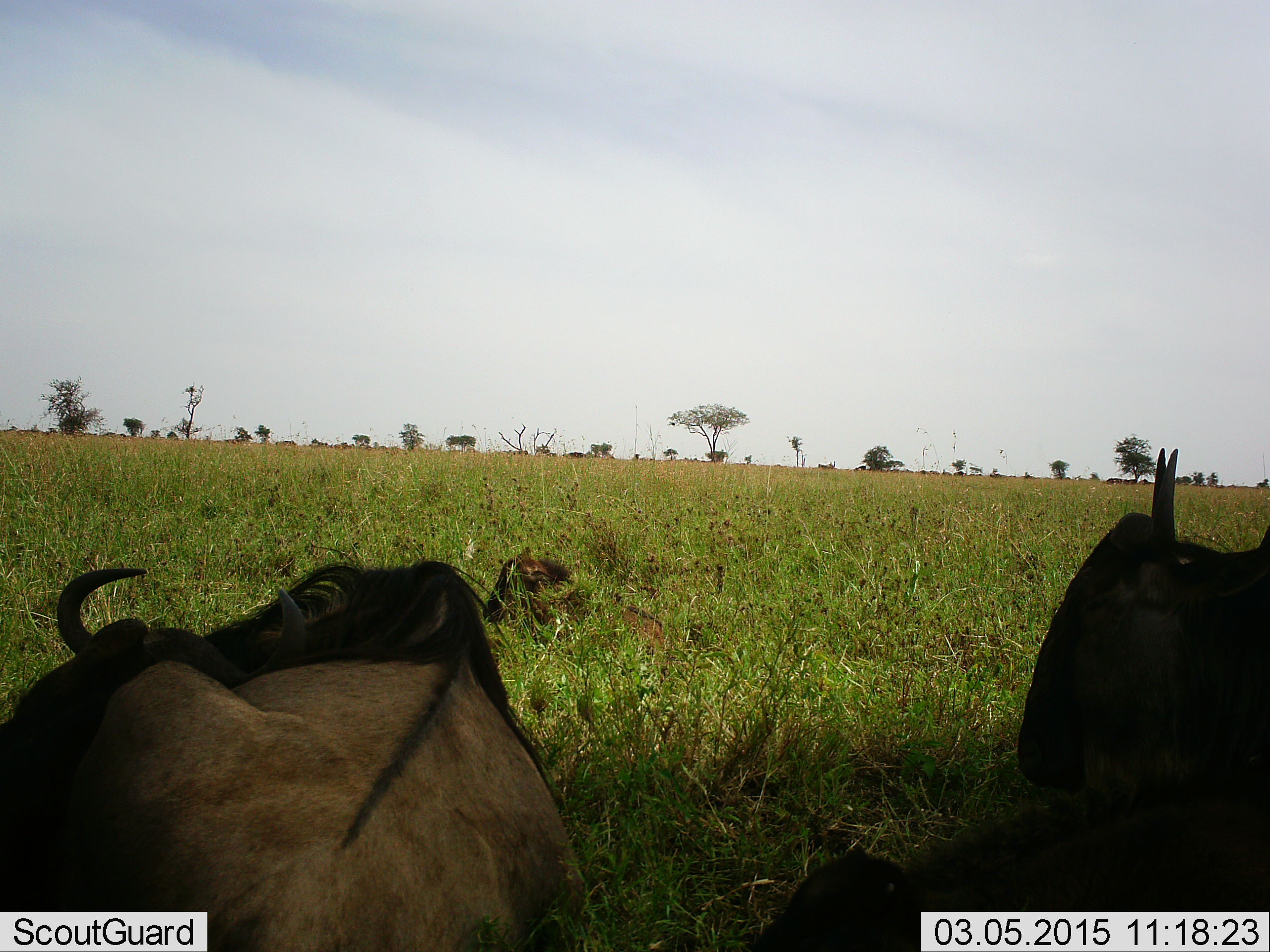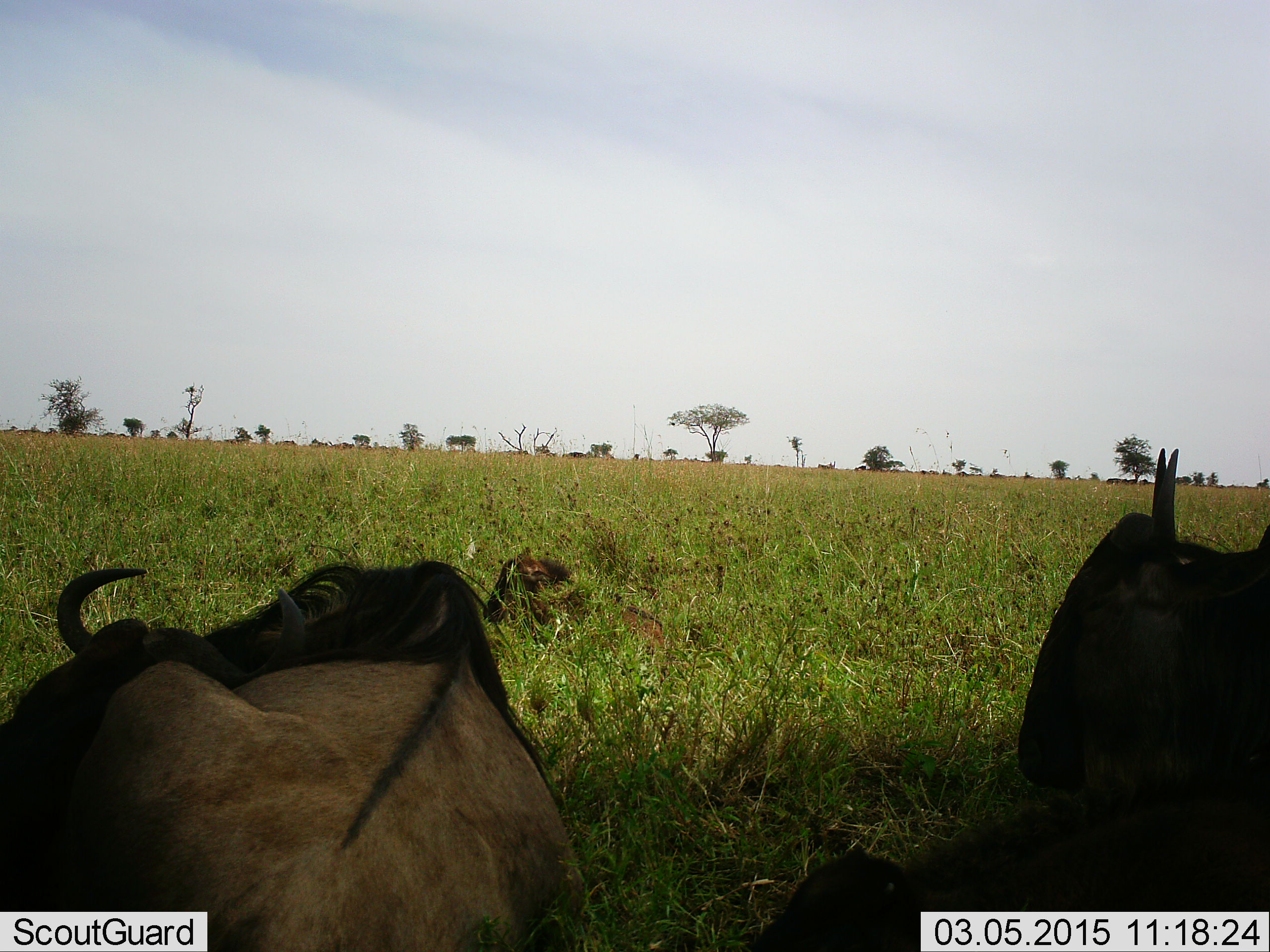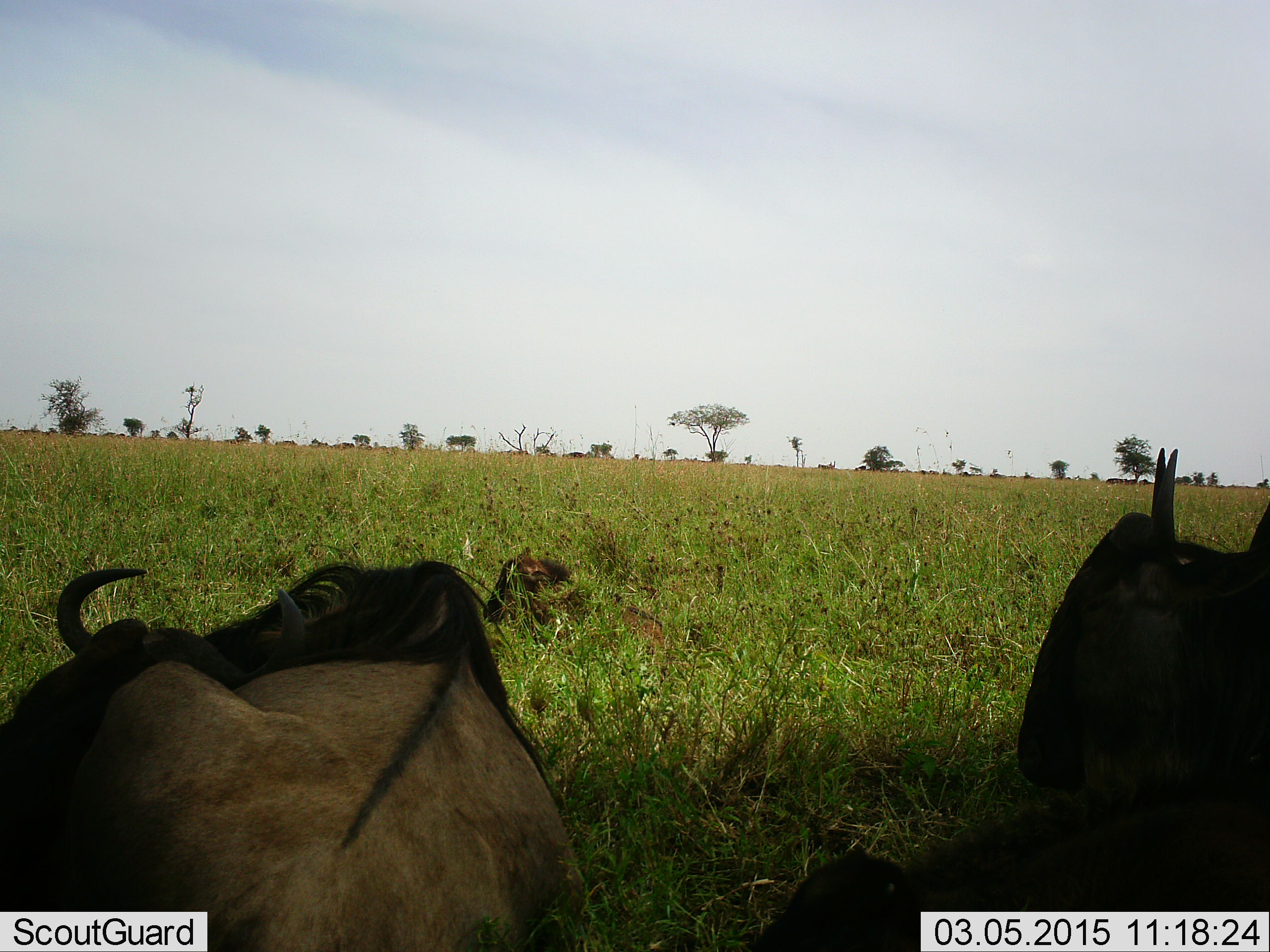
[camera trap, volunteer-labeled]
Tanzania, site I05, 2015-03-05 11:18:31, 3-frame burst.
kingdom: Animalia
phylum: Chordata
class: Mammalia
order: Artiodactyla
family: Bovidae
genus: Connochaetes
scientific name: Connochaetes taurinus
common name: blue wildebeest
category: wildebeest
Wildebeest (blue wildebeest) (Connochaetes taurinus), count 3. Behavior (volunteer vote fractions): standing 0%, resting 100%, moving 0%, interacting 0%. Young present (vote fraction): 60%. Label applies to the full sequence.